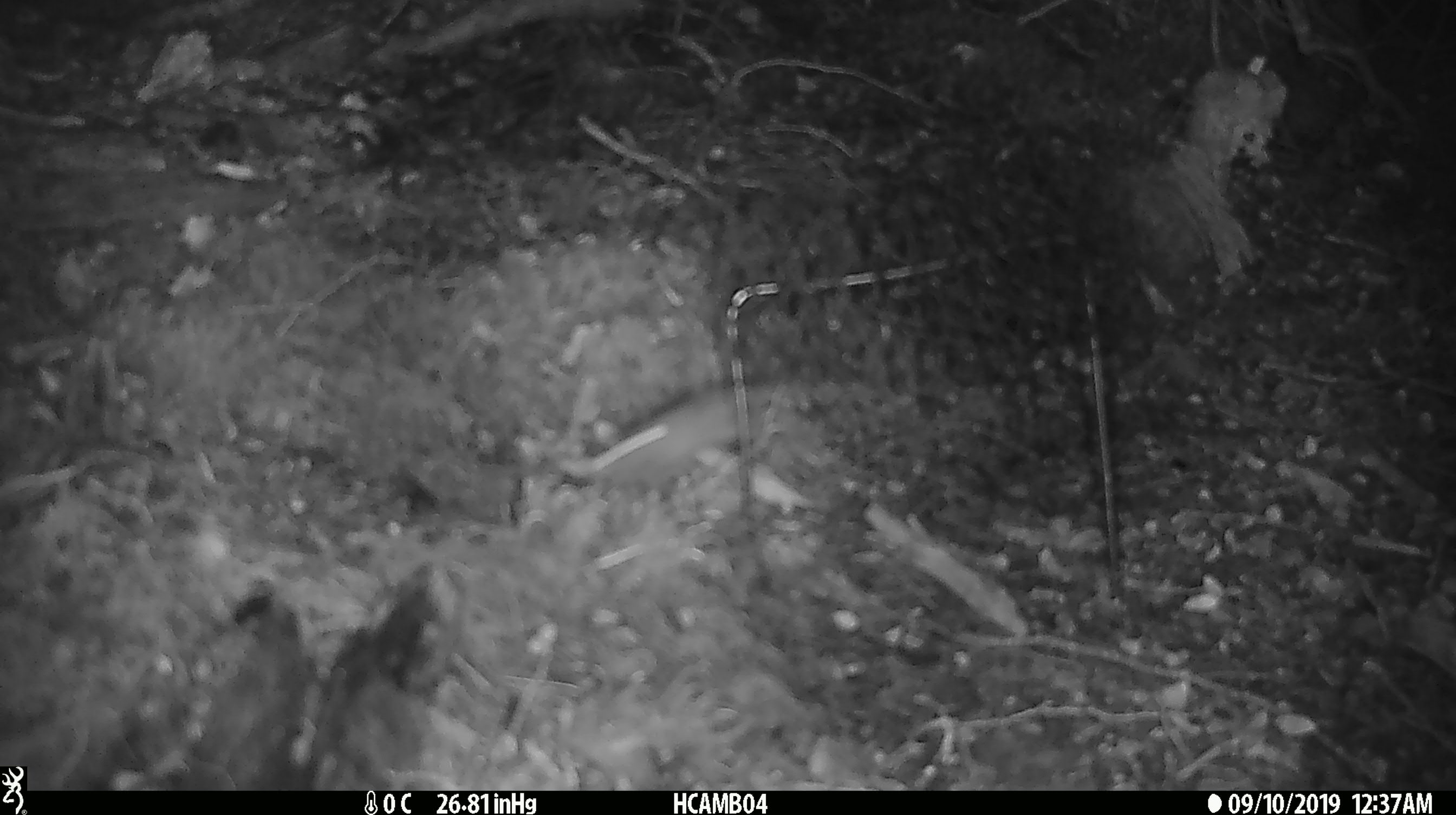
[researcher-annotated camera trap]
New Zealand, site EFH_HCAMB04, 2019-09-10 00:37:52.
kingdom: Animalia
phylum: Chordata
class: Mammalia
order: Rodentia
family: Muridae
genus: Mus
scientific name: Mus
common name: mouse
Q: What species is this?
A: Mouse (Mus).